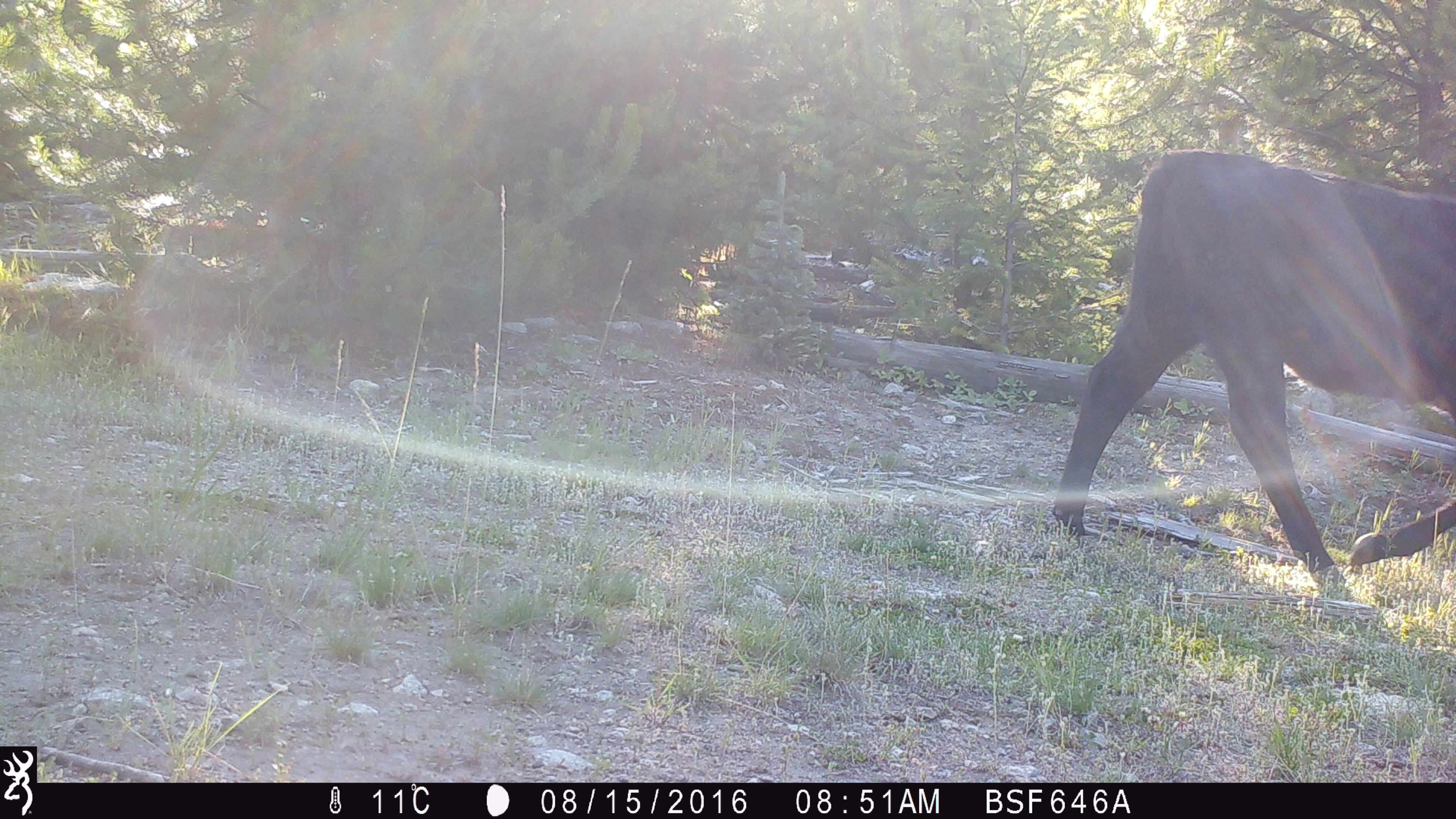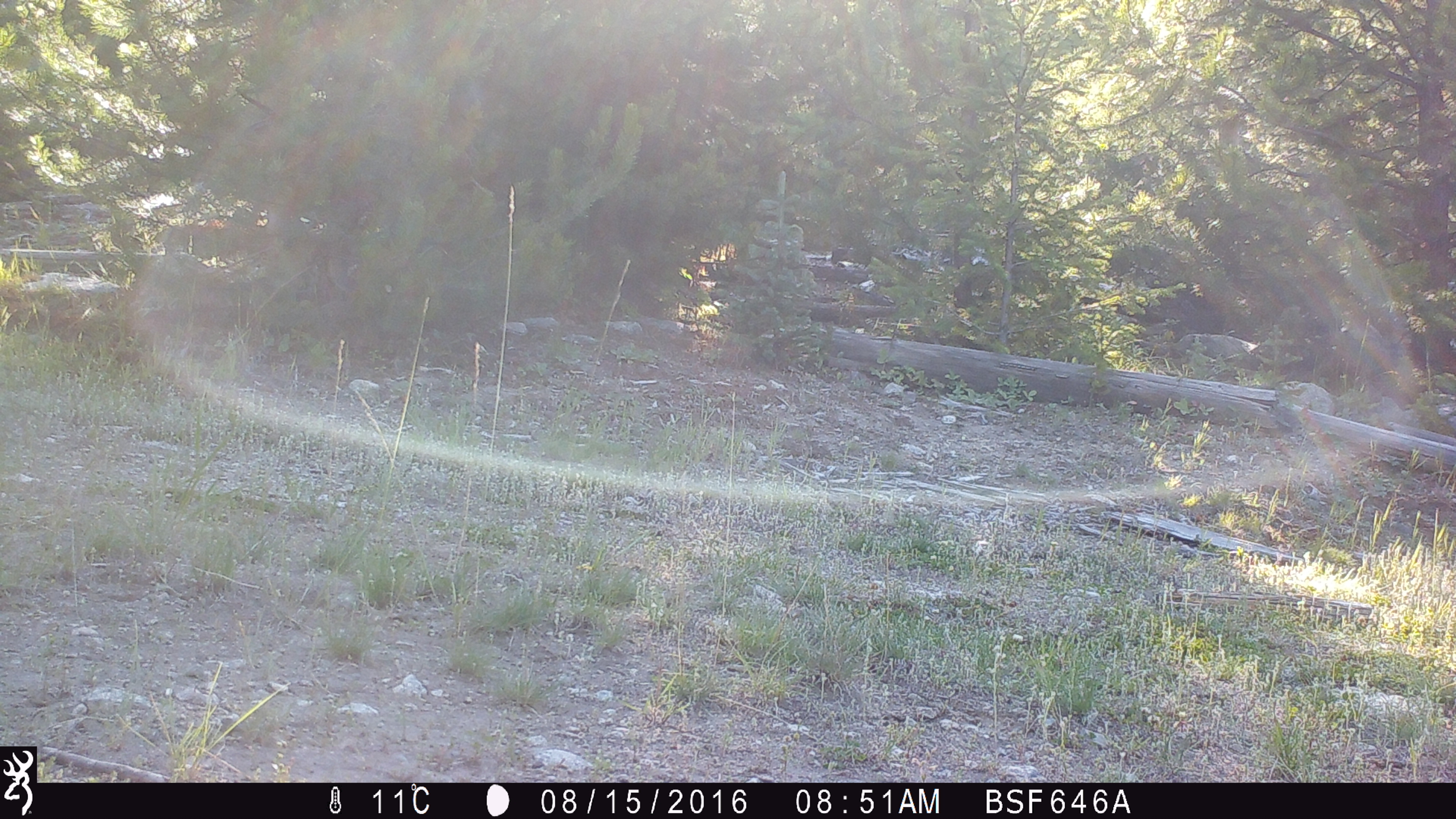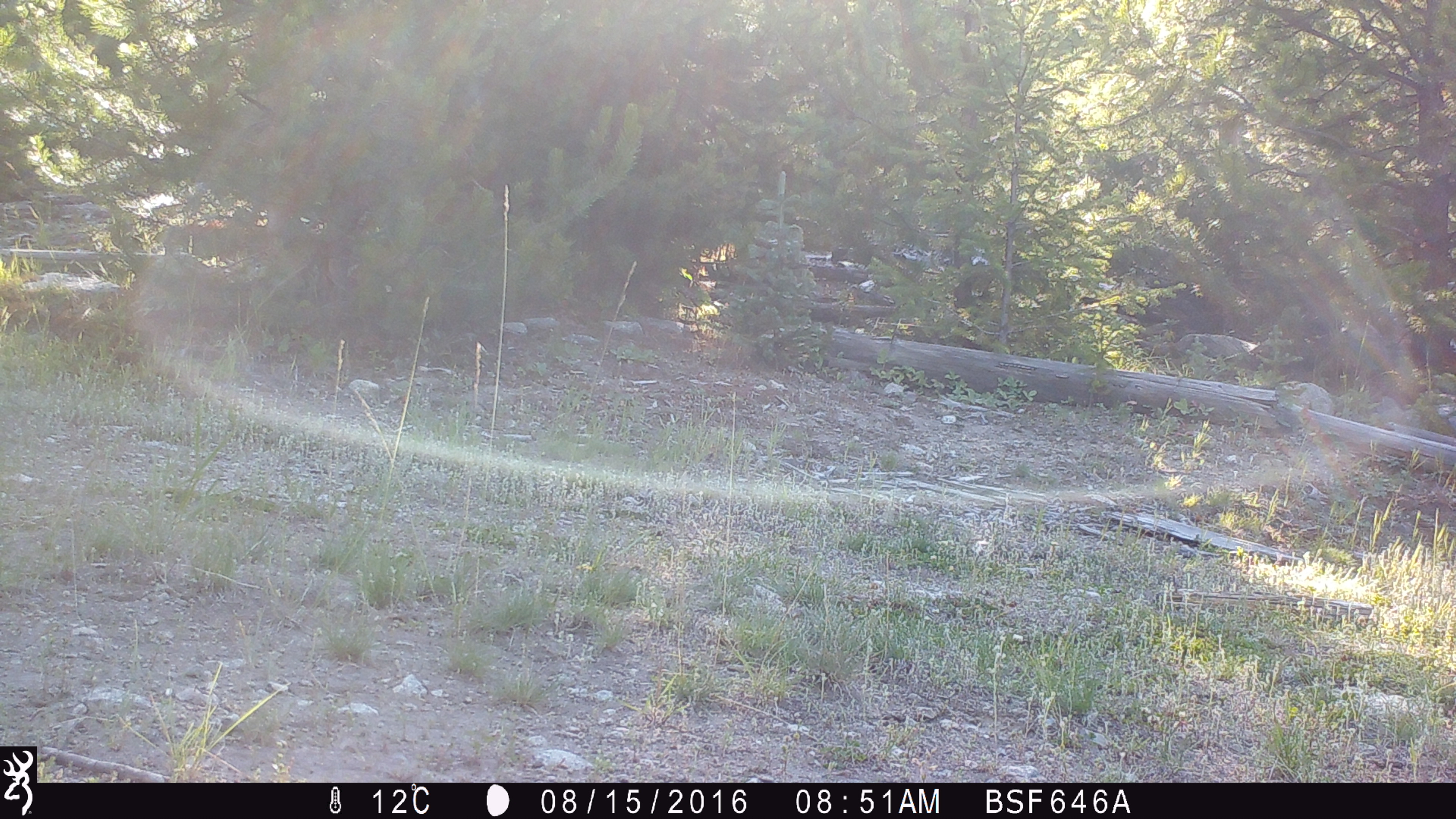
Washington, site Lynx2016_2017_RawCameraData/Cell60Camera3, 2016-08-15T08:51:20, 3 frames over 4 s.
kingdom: Animalia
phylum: Chordata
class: Mammalia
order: Artiodactyla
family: Bovidae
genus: Bos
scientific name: Bos taurus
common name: domestic cattle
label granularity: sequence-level